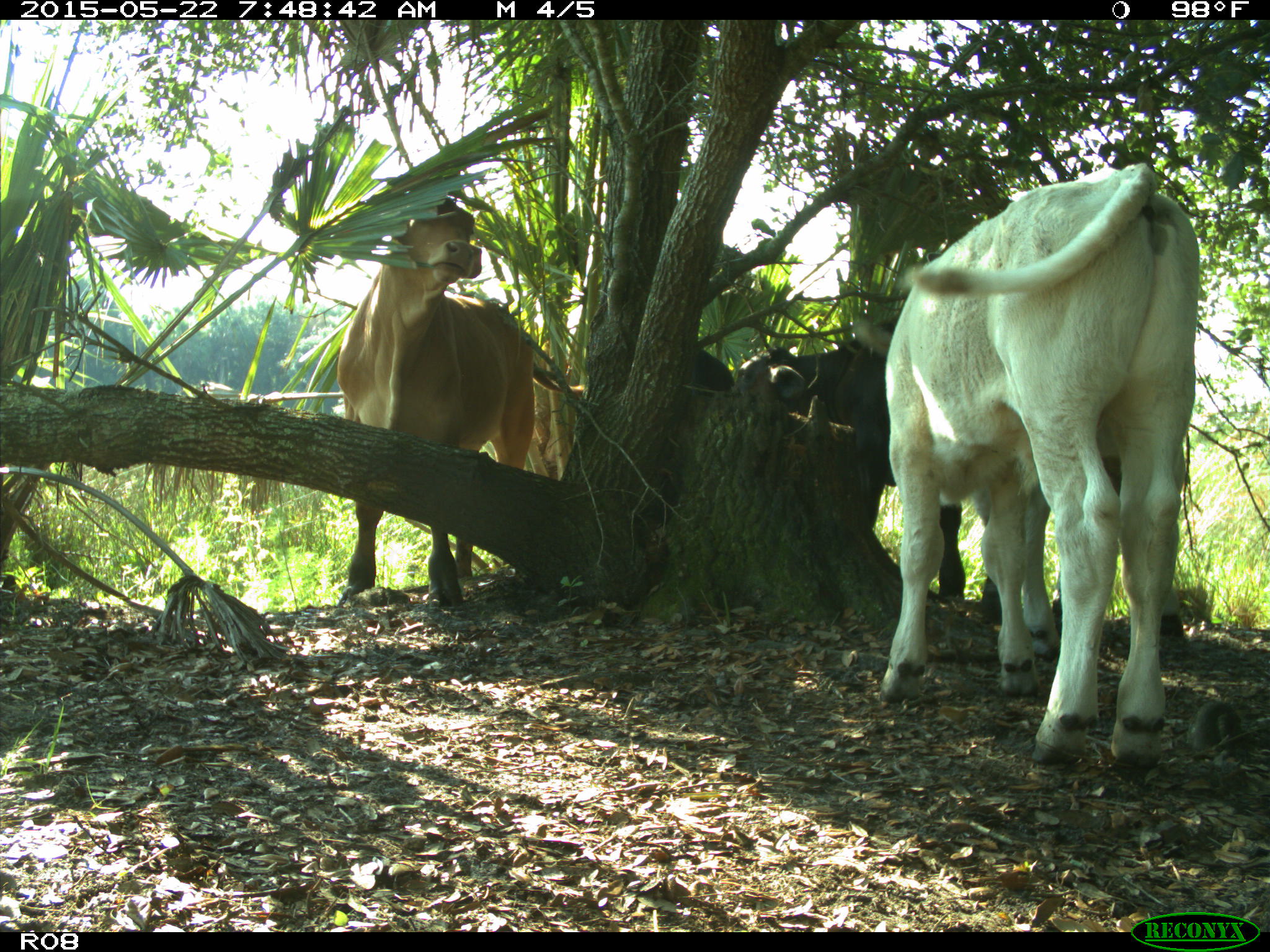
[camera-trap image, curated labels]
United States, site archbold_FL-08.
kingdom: Animalia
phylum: Chordata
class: Mammalia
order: Artiodactyla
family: Bovidae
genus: Bos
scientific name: Bos taurus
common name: domestic cow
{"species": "Bos taurus (domestic cow)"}